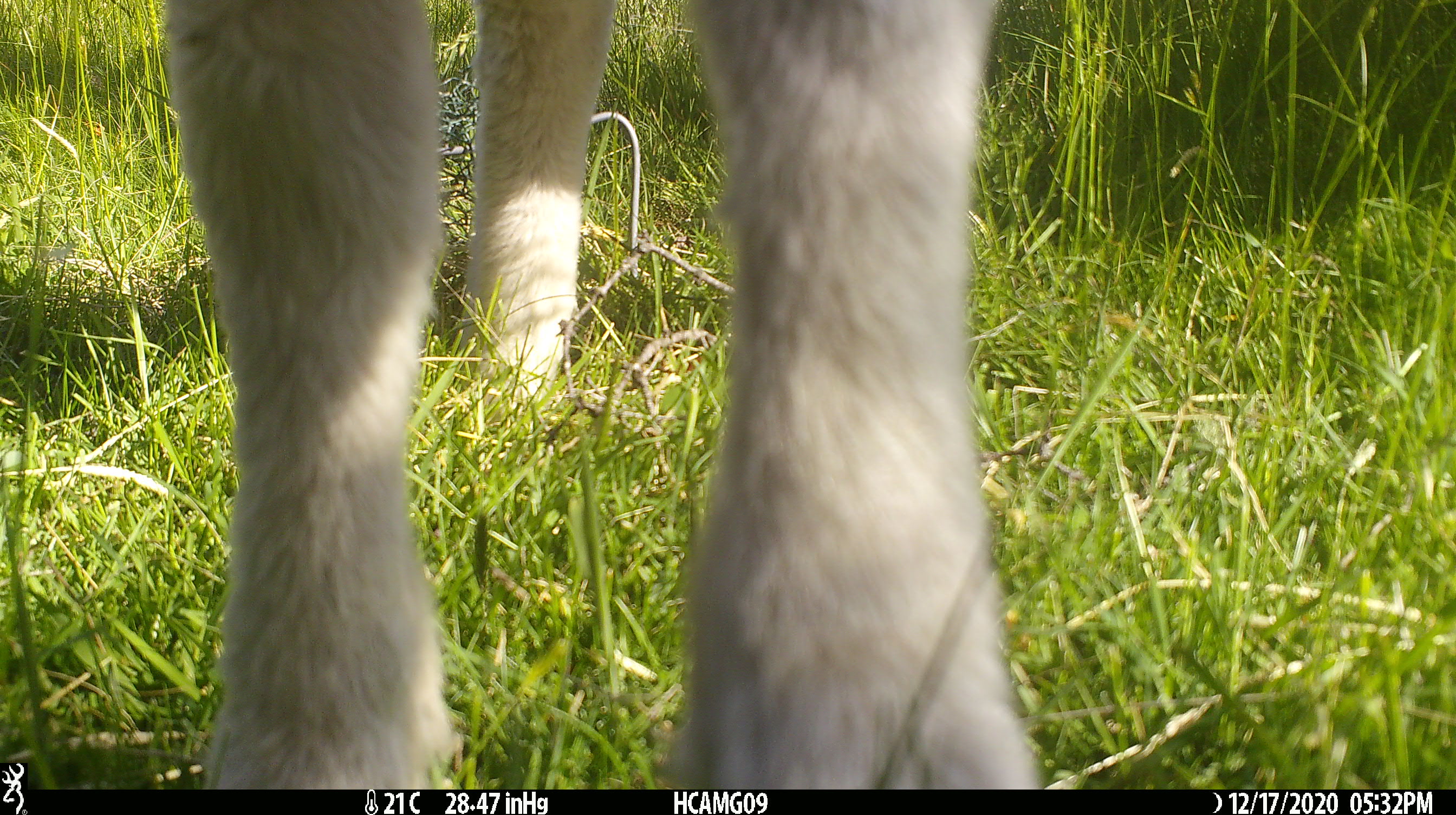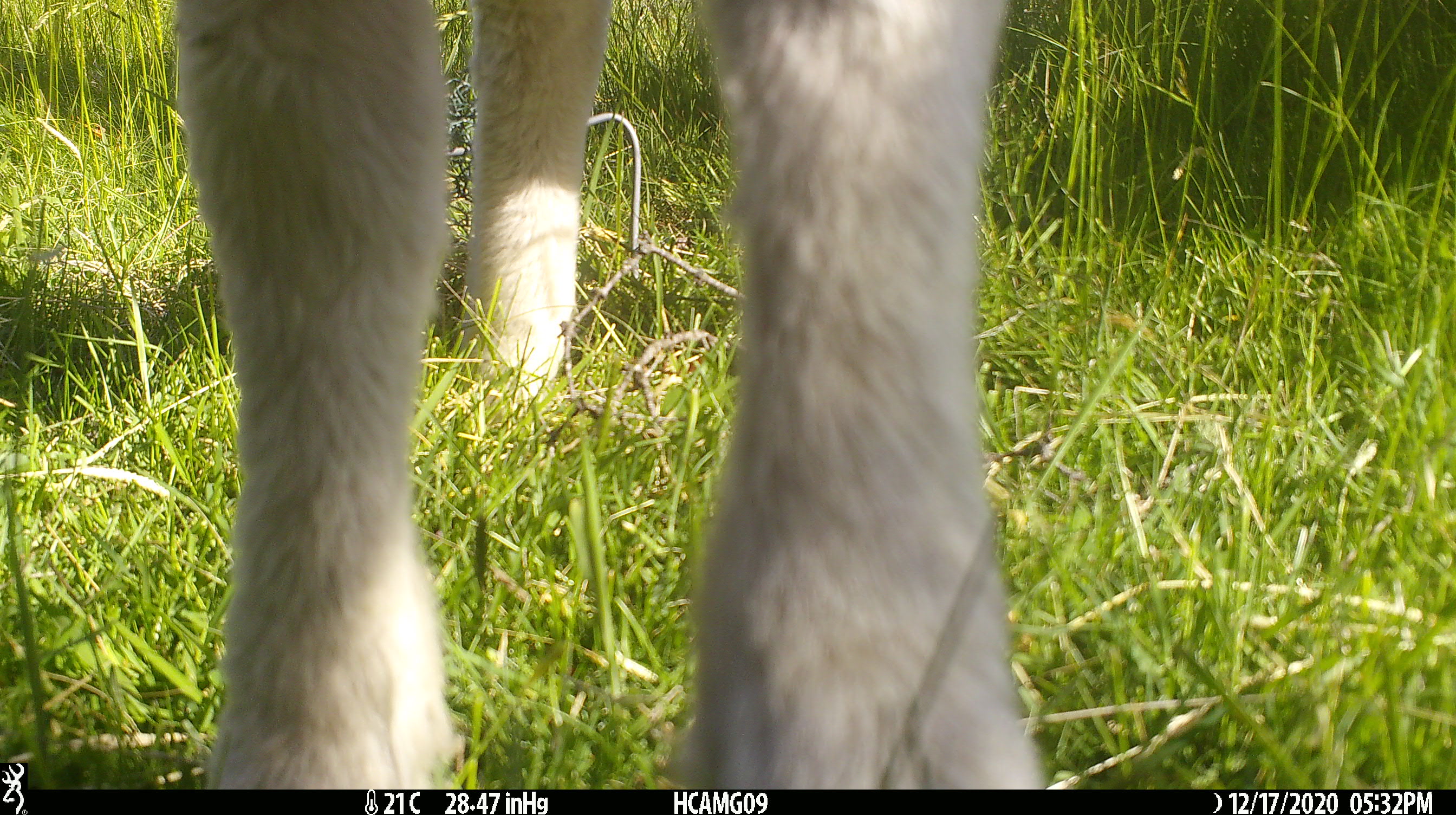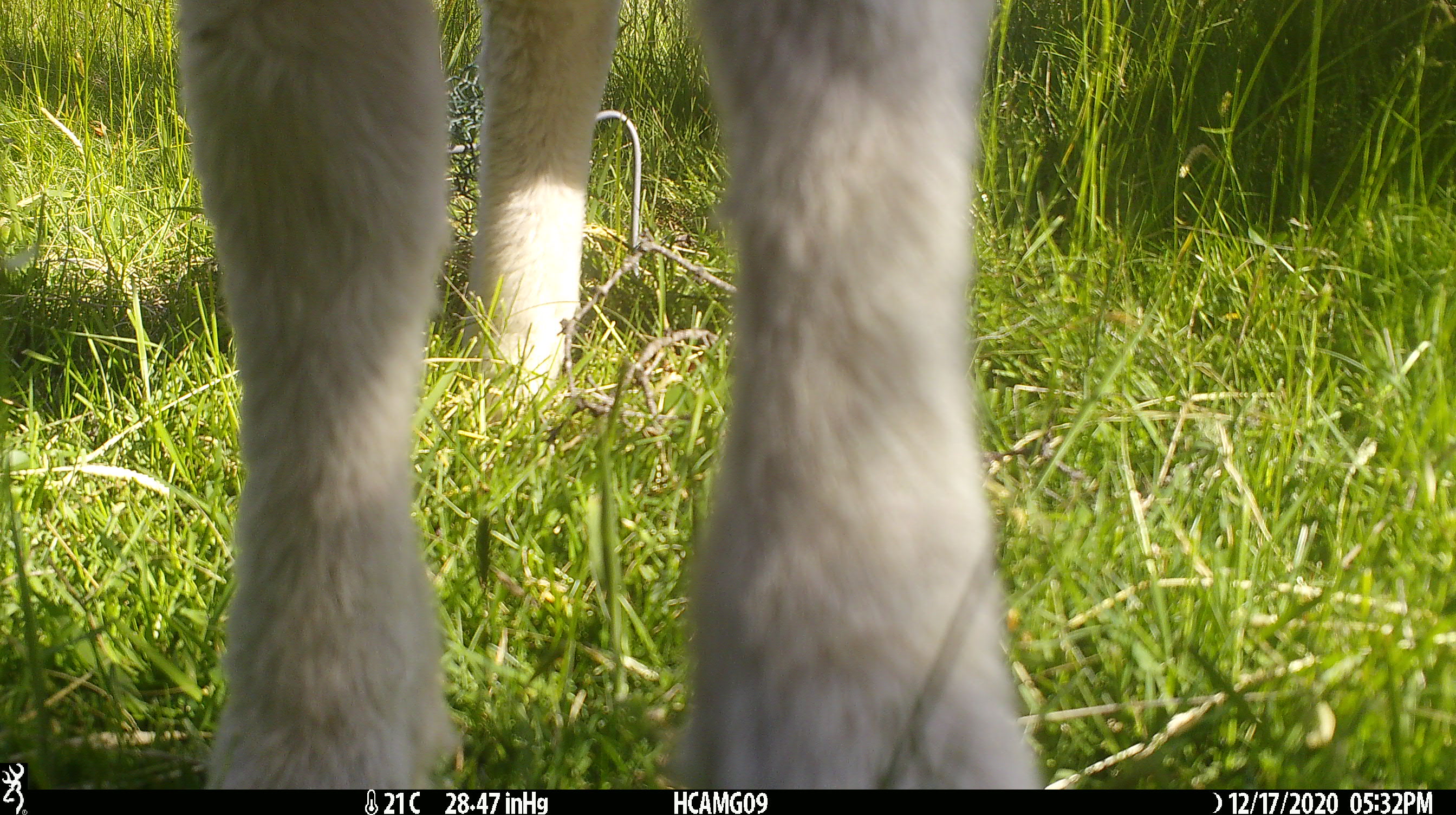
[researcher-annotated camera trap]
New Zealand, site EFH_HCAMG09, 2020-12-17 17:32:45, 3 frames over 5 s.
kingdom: Animalia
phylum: Chordata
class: Mammalia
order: Artiodactyla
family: Bovidae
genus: Ovis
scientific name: Ovis aries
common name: domestic sheep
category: sheep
Sheep (domestic sheep) (Ovis aries).